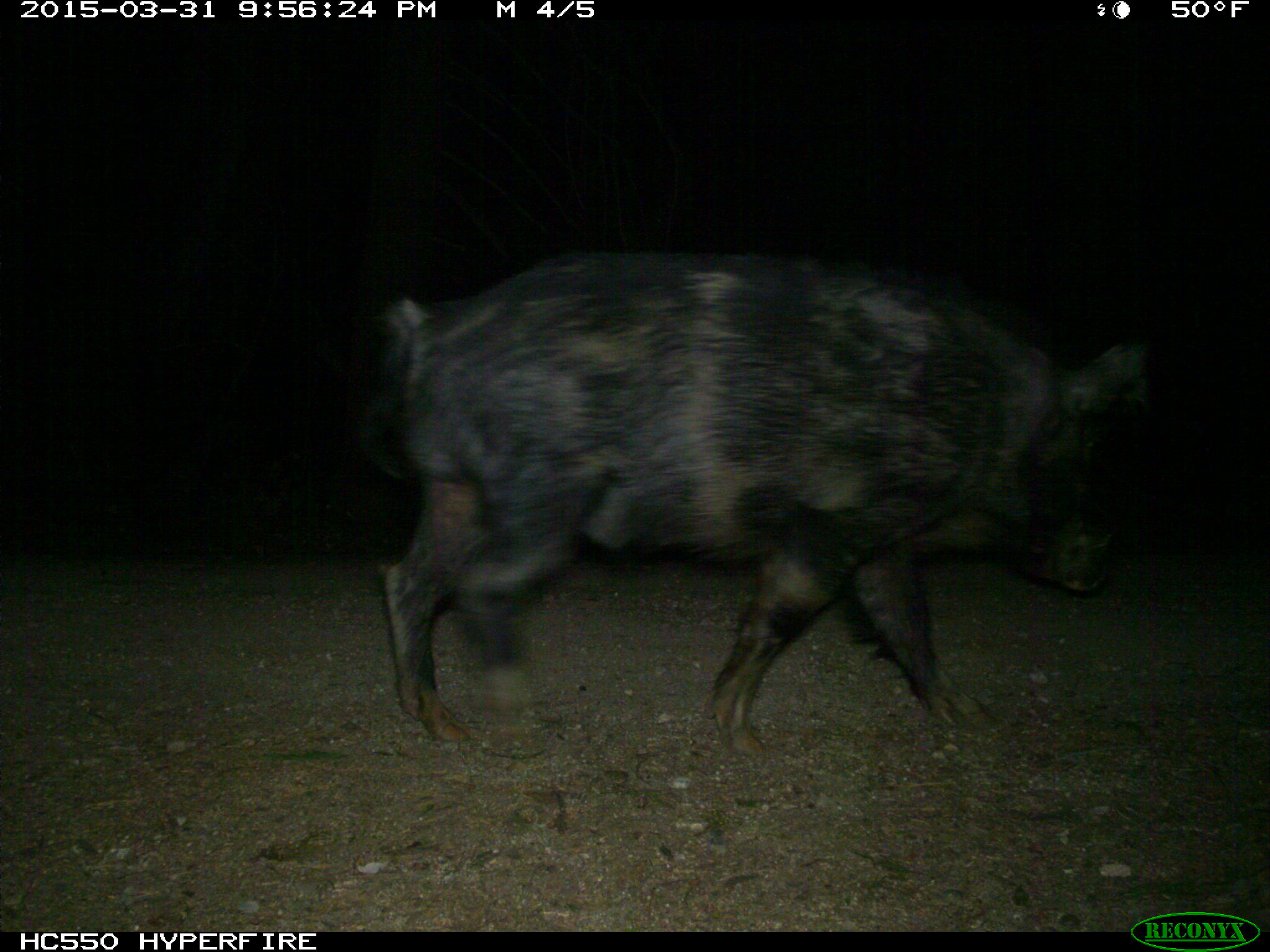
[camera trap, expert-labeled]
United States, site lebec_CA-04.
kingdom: Animalia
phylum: Chordata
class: Mammalia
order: Artiodactyla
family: Suidae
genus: Sus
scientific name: Sus scrofa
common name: wild boar